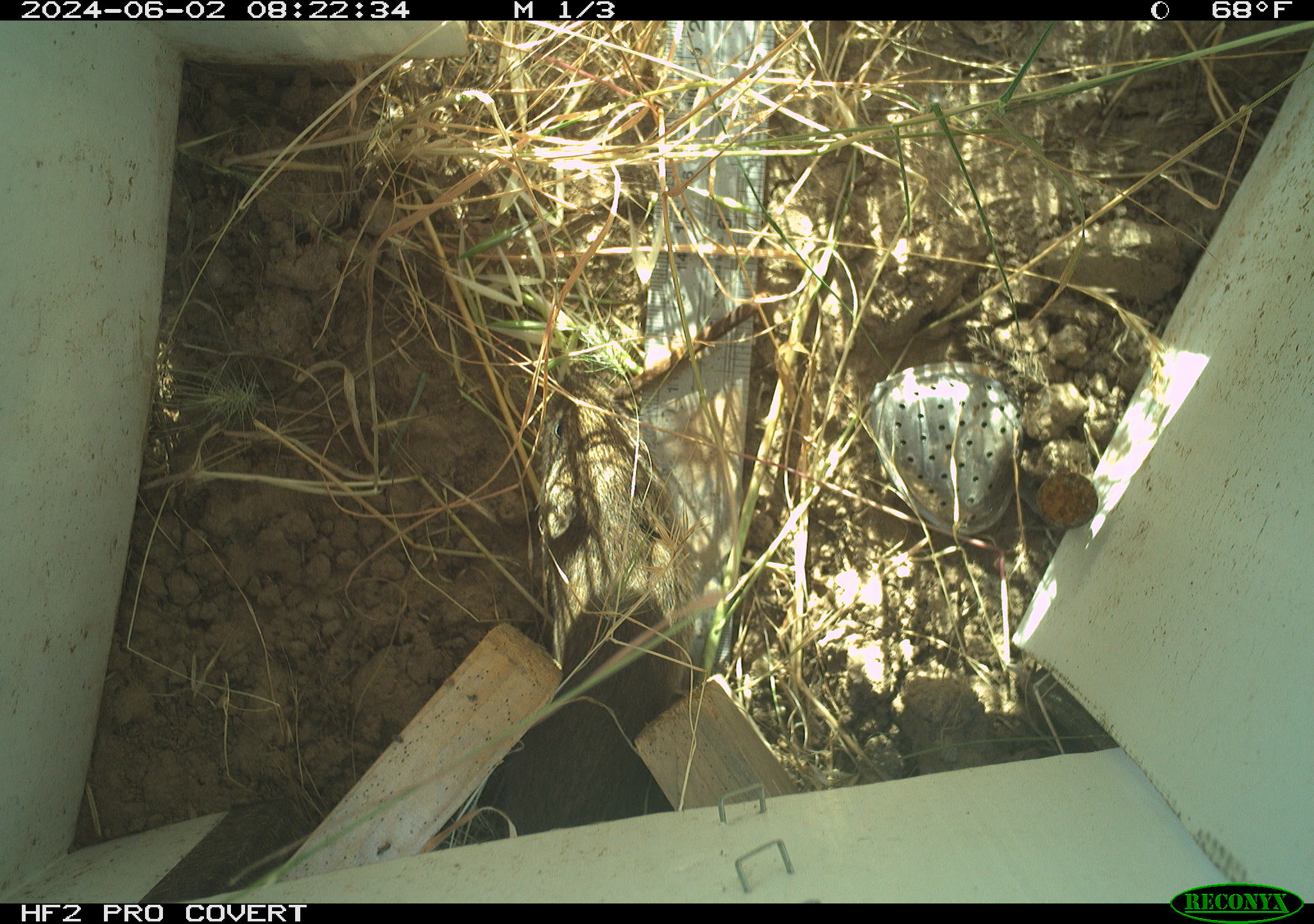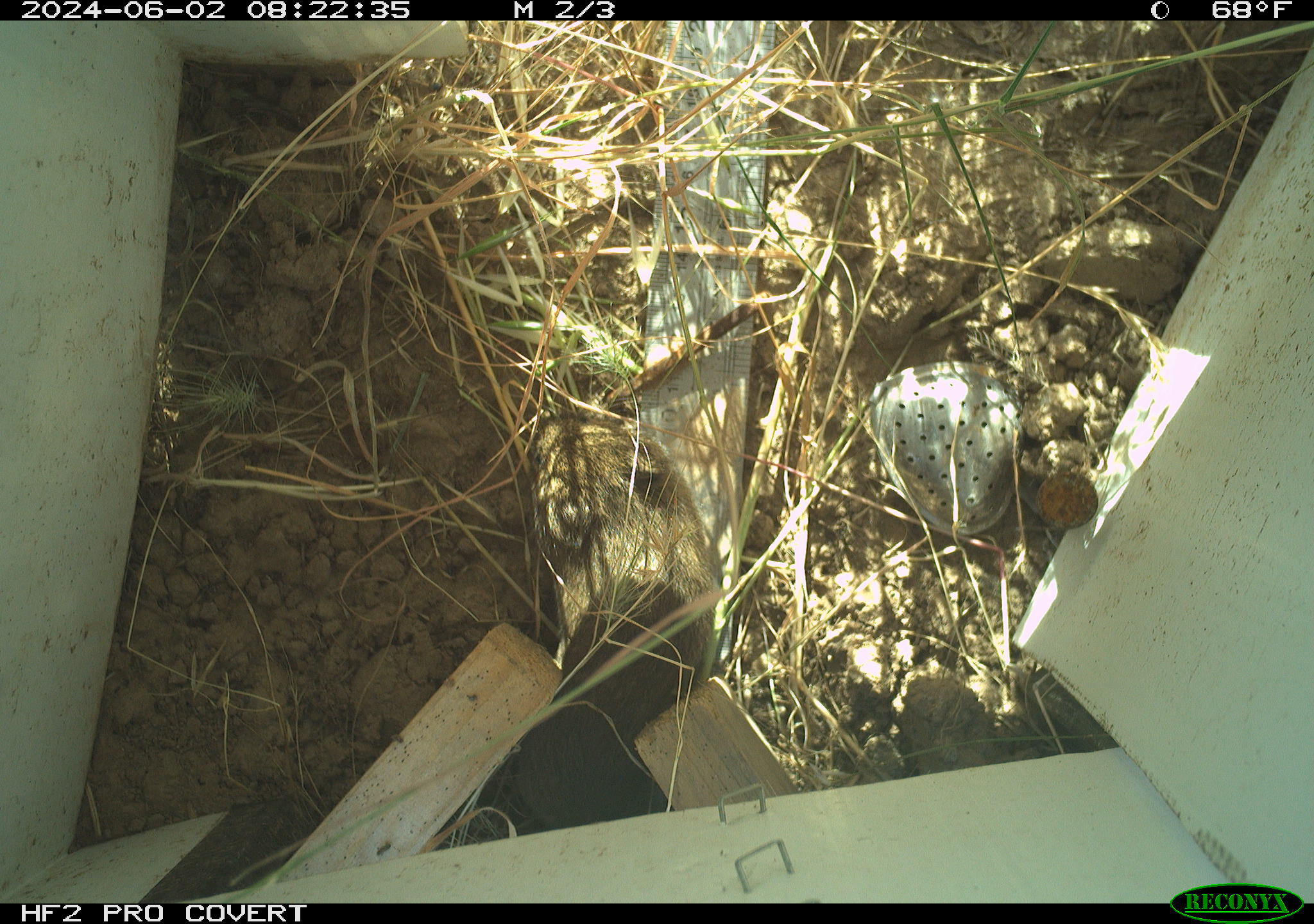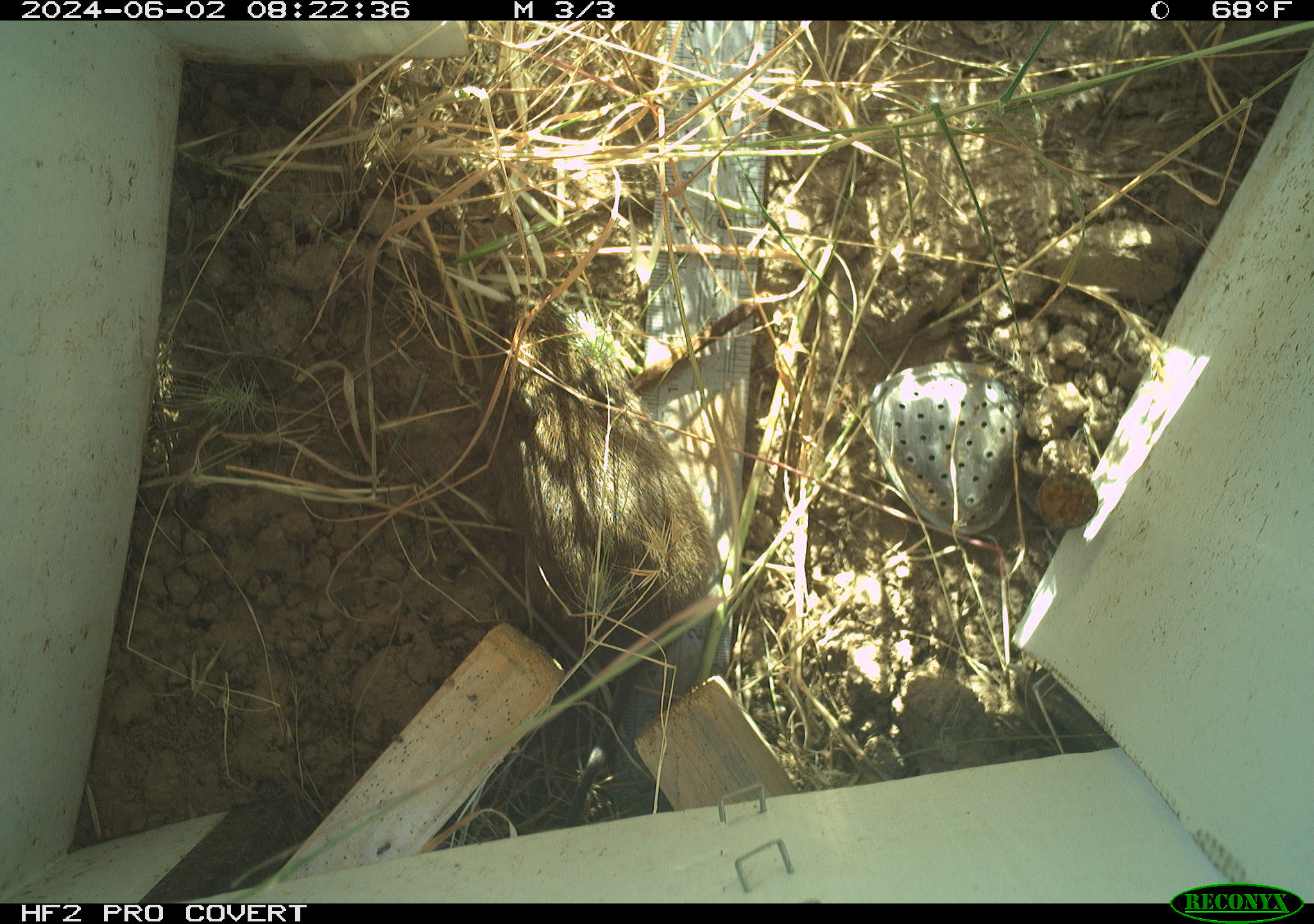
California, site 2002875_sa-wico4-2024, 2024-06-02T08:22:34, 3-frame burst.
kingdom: Animalia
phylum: Chordata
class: Mammalia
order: Rodentia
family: Cricetidae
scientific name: Arvicolinae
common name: voles, lemmings, and muskrats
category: arvicolinae subfamily